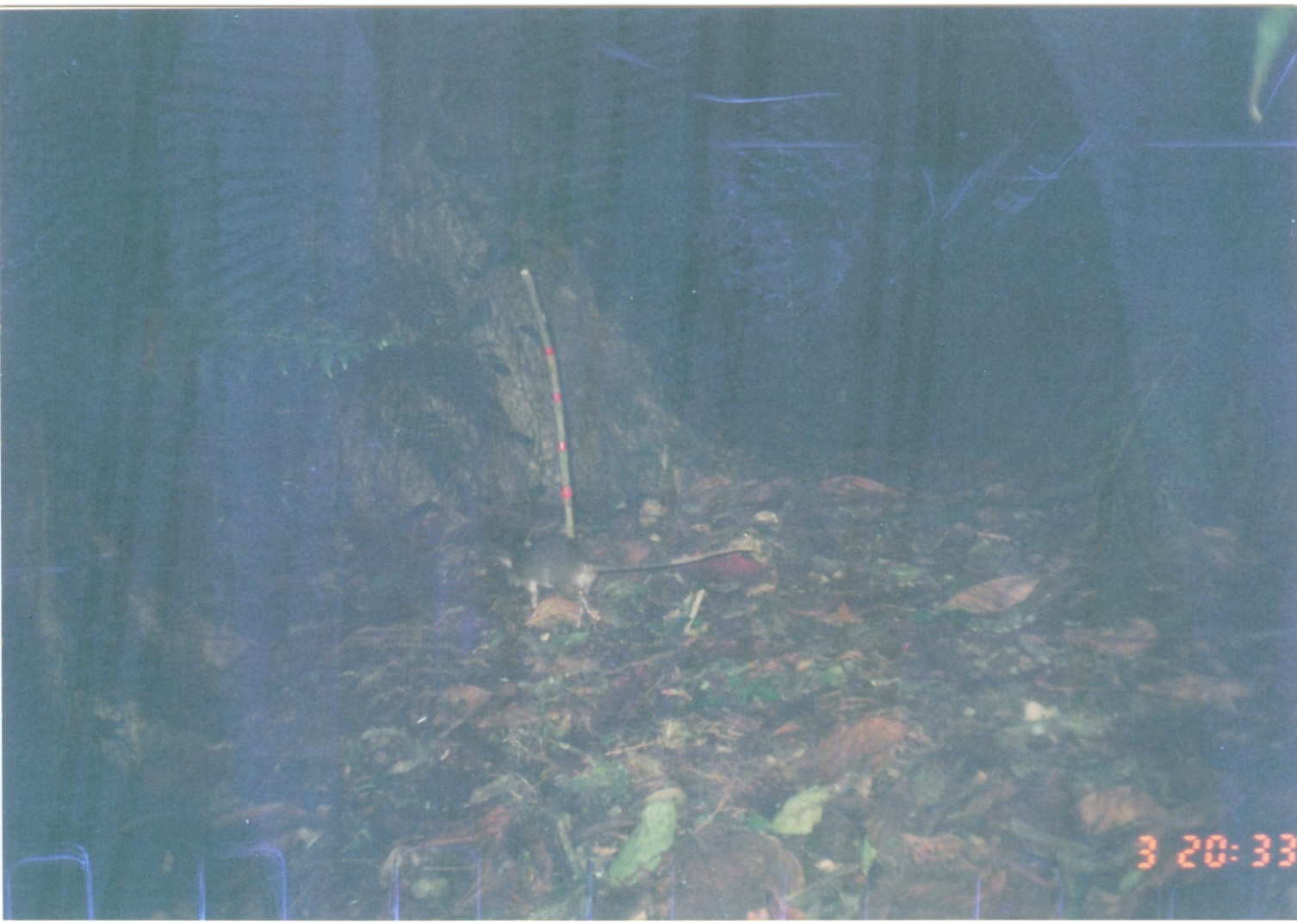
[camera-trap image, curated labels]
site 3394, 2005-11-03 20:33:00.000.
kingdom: Animalia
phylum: Chordata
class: Mammalia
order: Rodentia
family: Nesomyidae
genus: Cricetomys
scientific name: Cricetomys gambianus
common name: african giant pouched rat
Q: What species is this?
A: Cricetomys gambianus (african giant pouched rat).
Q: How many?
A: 1.